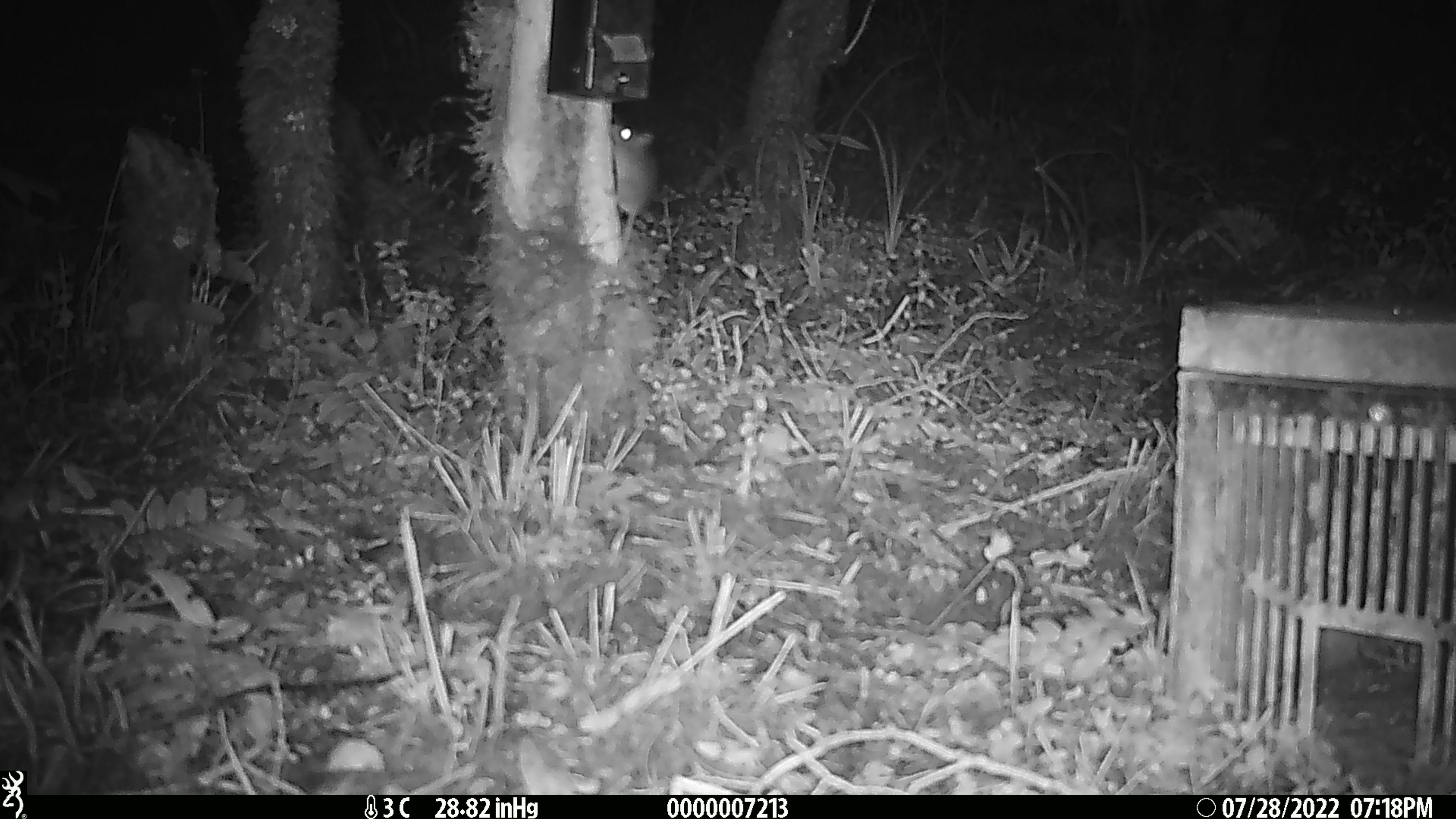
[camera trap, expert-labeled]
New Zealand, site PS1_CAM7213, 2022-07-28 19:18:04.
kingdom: Animalia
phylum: Chordata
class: Mammalia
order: Rodentia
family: Muridae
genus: Mus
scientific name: Mus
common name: mouse